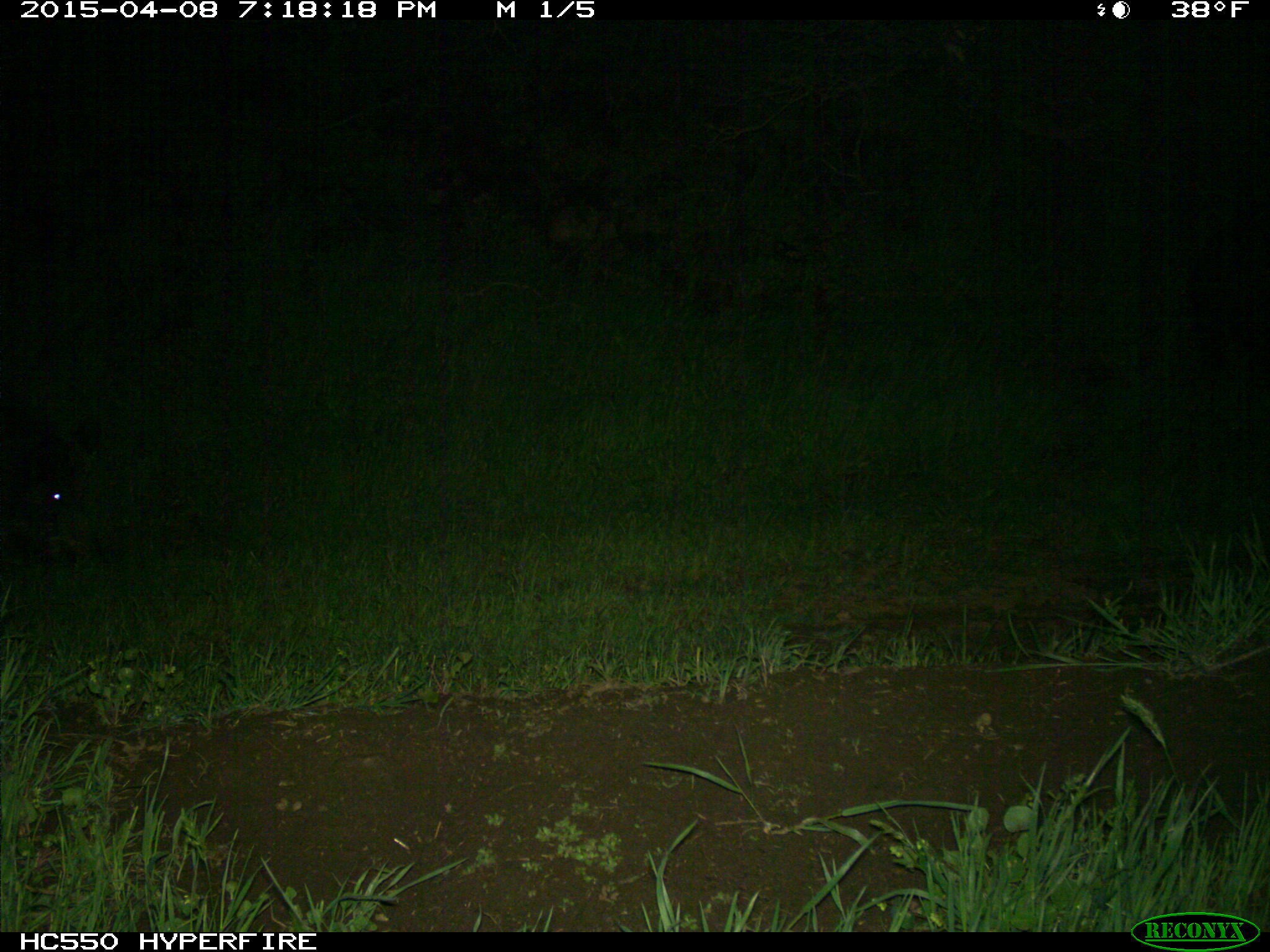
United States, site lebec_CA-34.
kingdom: Animalia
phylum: Chordata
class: Mammalia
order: Artiodactyla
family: Suidae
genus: Sus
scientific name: Sus scrofa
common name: wild boar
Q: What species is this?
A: Sus scrofa (wild boar).